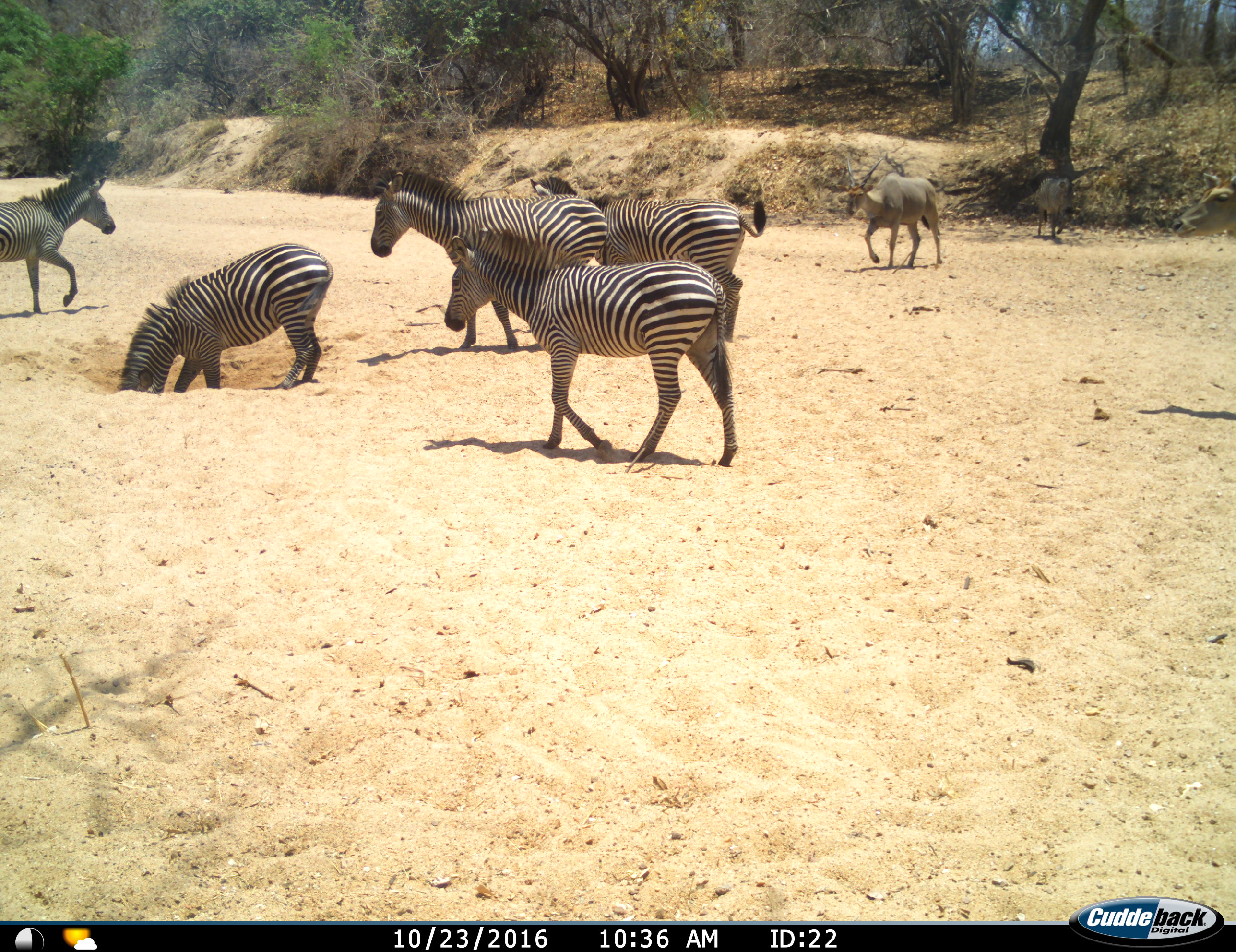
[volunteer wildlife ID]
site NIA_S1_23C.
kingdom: Animalia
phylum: Chordata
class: Mammalia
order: Artiodactyla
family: Bovidae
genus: Tragelaphus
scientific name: Tragelaphus oryx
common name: eland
Eland (Tragelaphus oryx), count 2. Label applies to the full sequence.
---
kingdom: Animalia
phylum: Chordata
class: Mammalia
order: Perissodactyla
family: Equidae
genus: Equus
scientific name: Equus quagga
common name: plains zebra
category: zebraplains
Zebraplains (plains zebra) (Equus quagga), count 6. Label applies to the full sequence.